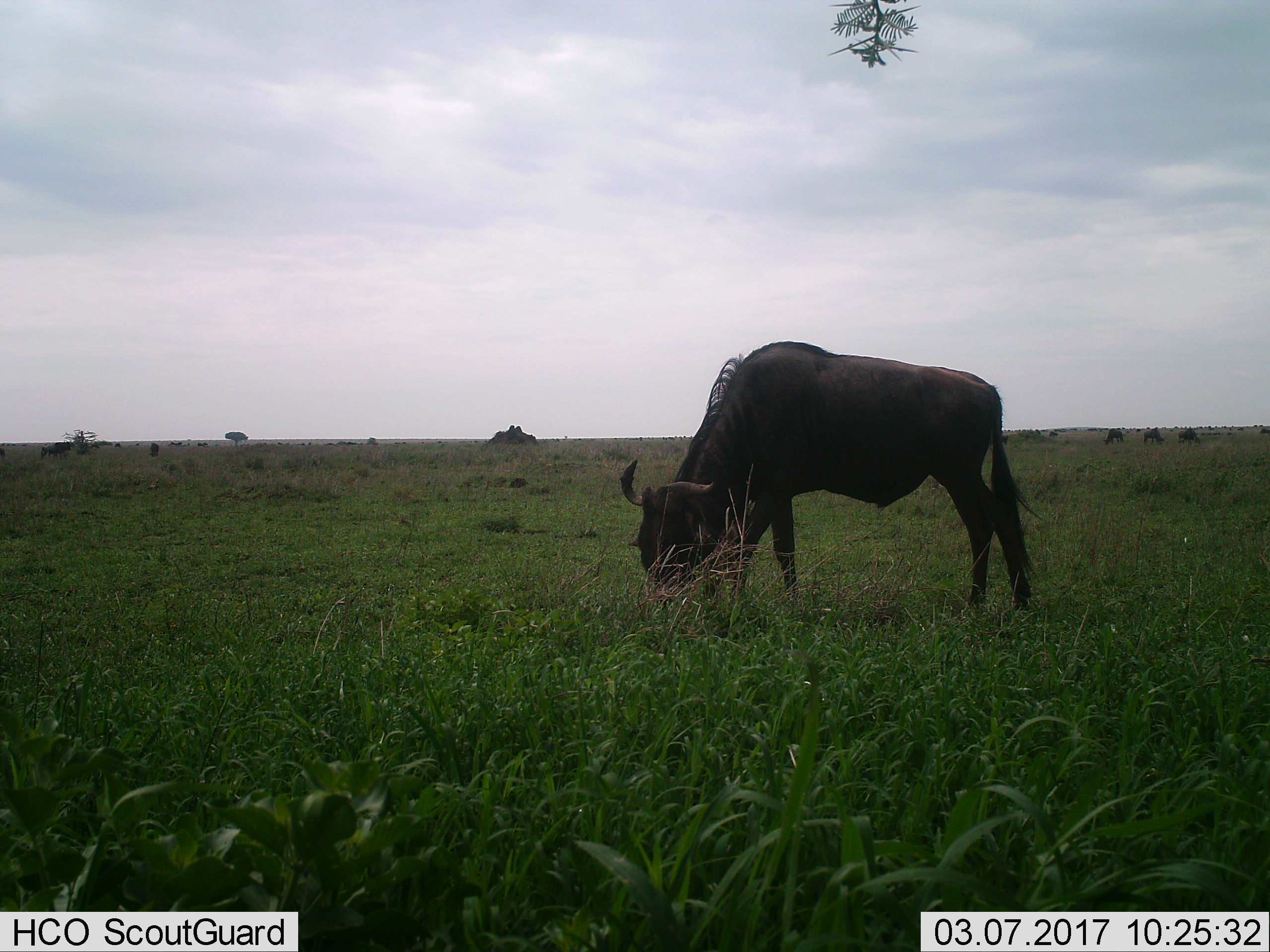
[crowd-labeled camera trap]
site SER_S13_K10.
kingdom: Animalia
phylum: Chordata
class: Mammalia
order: Artiodactyla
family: Bovidae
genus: Connochaetes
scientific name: Connochaetes taurinus taurinus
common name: blue wildebeest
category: wildebeestblue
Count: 11-50.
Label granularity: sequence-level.